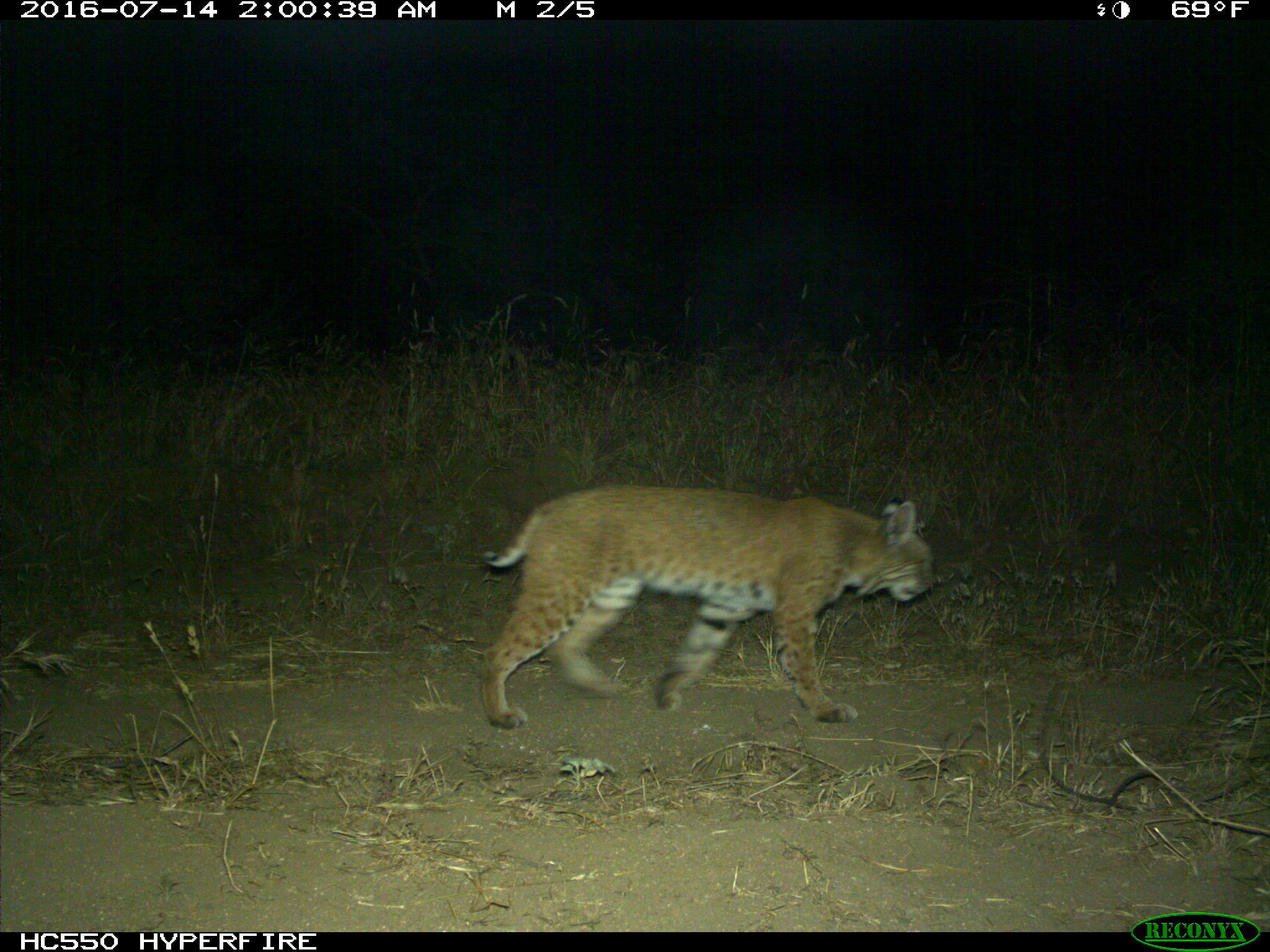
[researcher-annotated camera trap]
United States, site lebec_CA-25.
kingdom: Animalia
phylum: Chordata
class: Mammalia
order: Carnivora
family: Felidae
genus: Lynx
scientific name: Lynx rufus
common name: bobcat